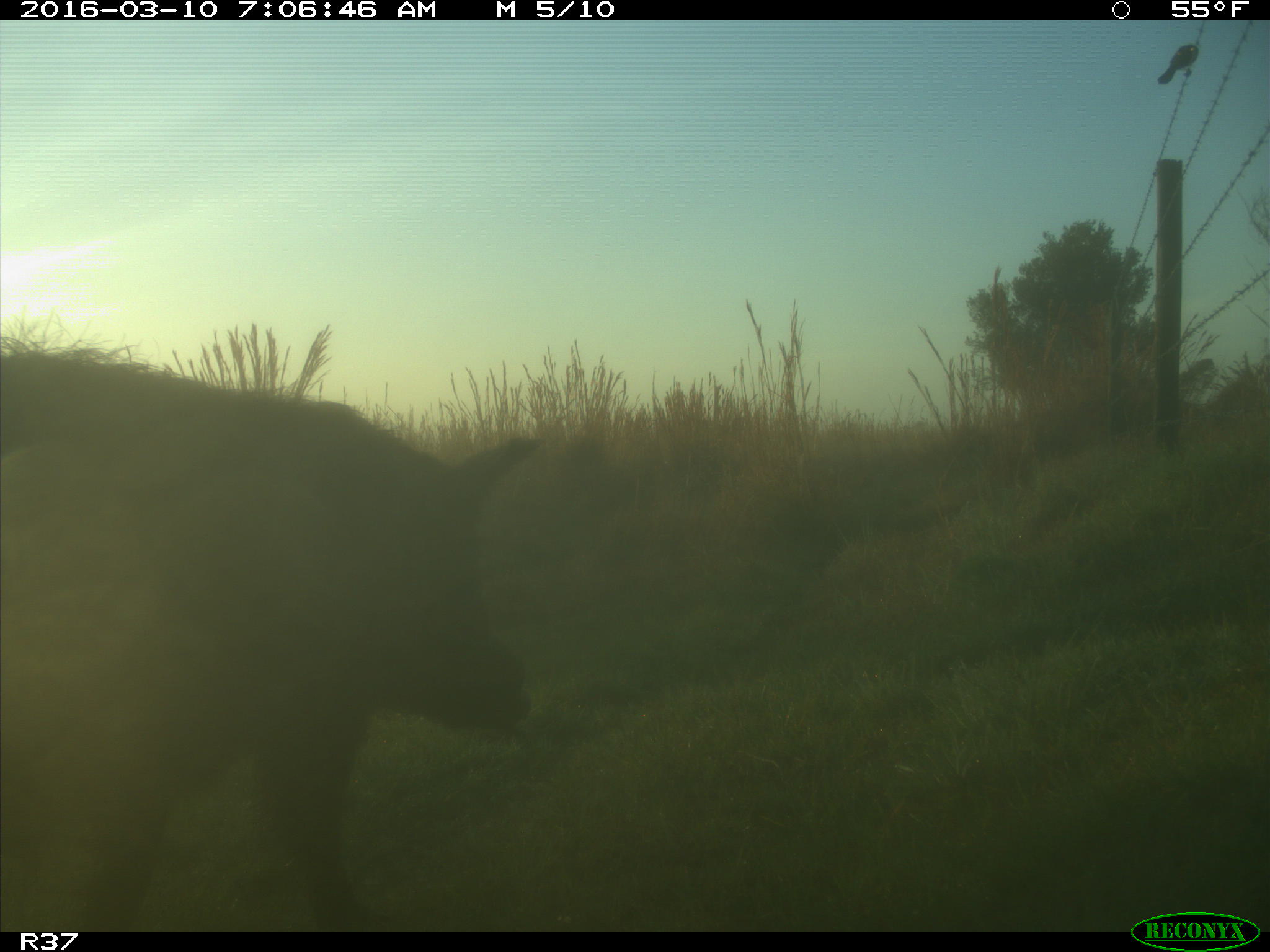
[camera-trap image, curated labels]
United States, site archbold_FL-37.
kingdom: Animalia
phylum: Chordata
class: Mammalia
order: Artiodactyla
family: Suidae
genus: Sus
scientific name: Sus scrofa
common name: wild boar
Sus scrofa (wild boar).